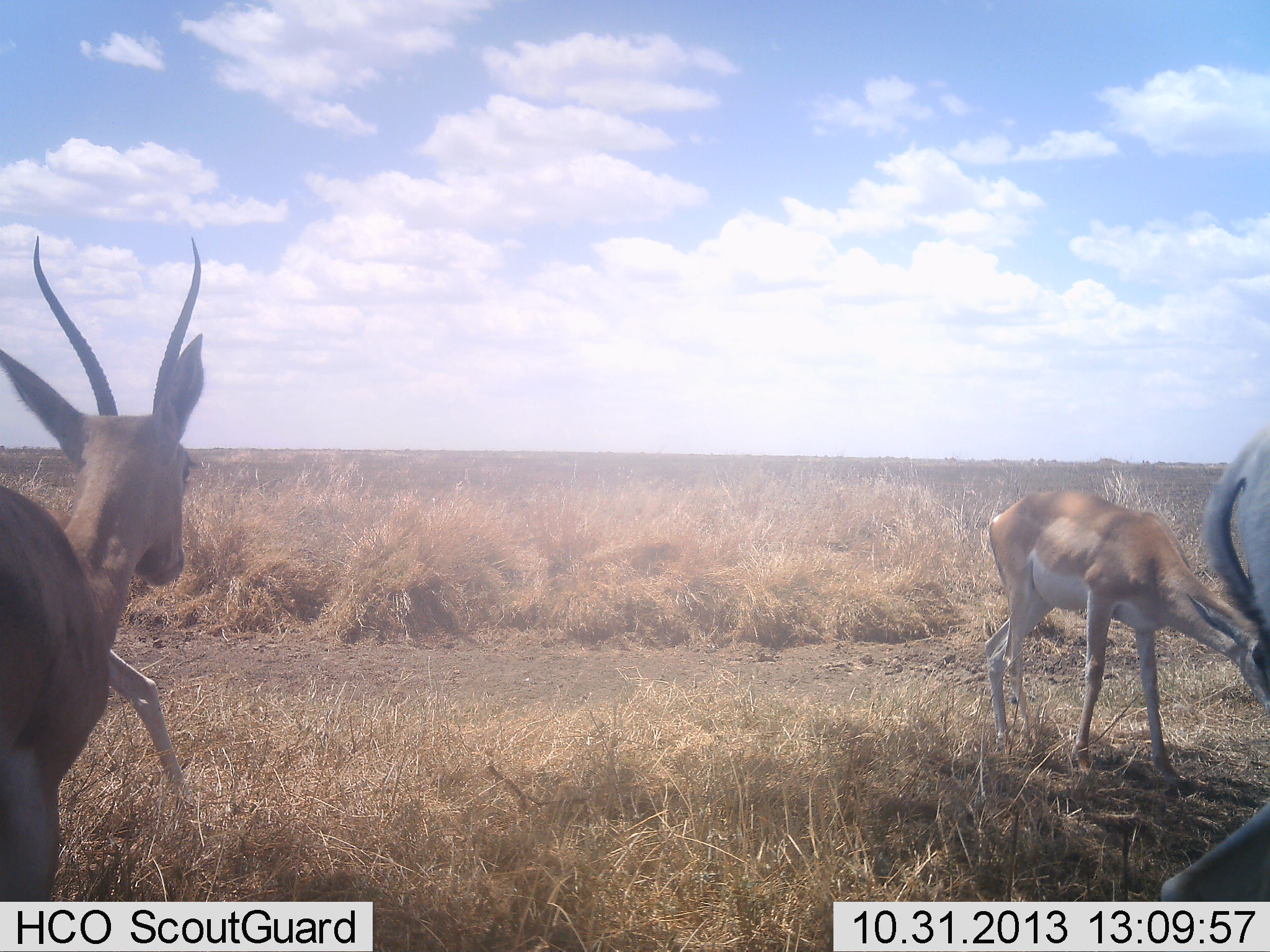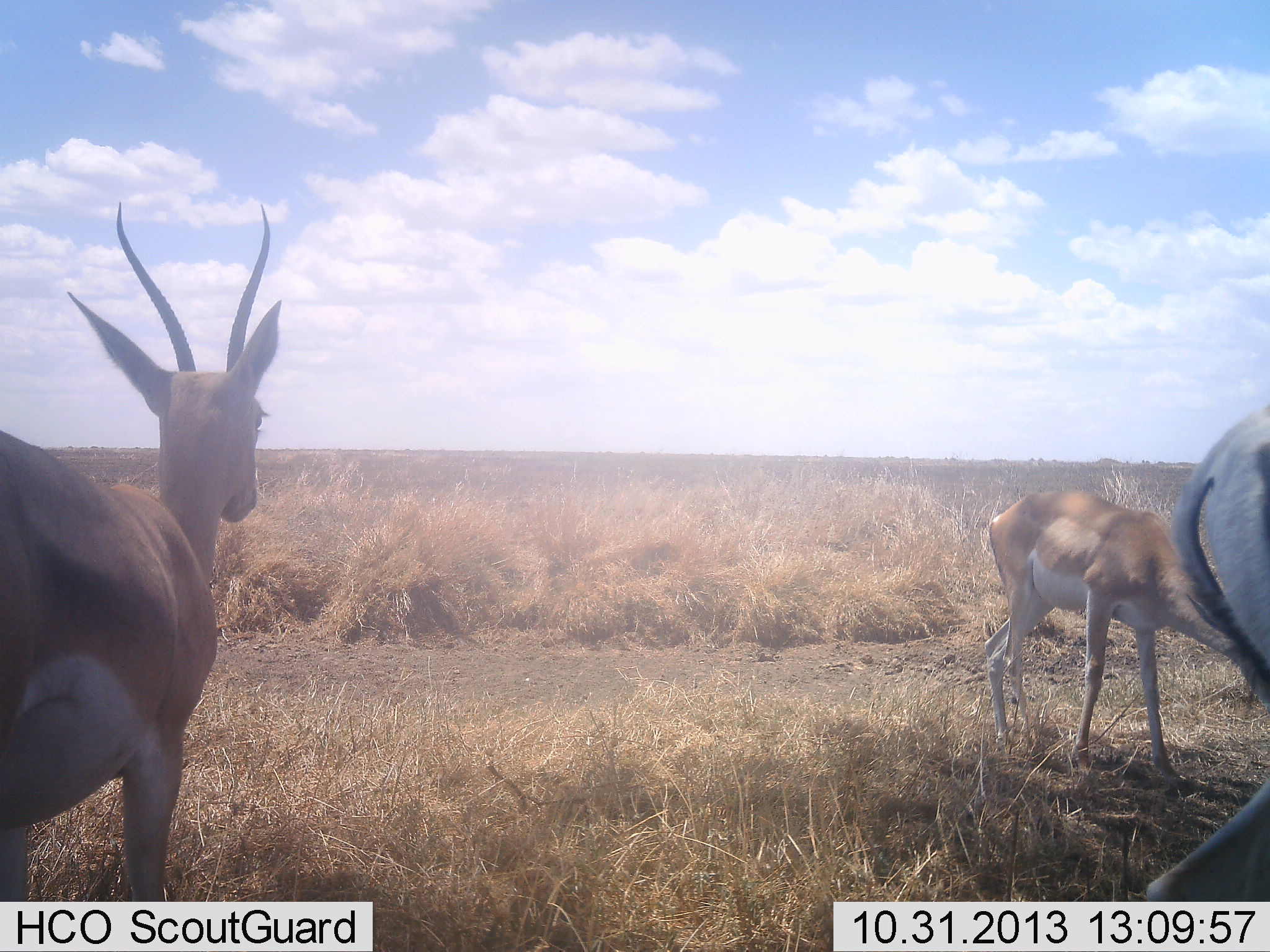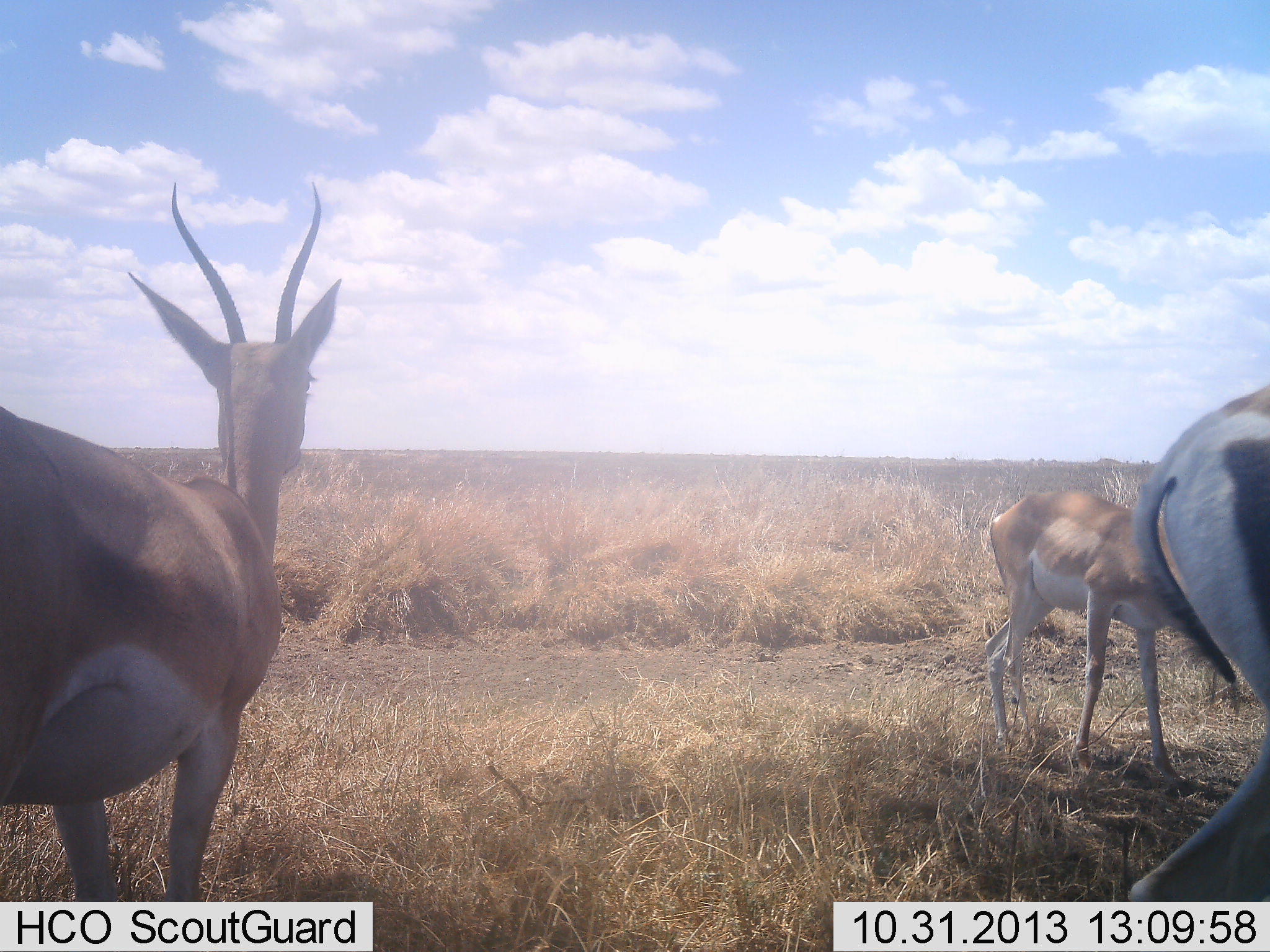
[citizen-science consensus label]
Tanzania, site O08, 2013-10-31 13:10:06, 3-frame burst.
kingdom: Animalia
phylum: Chordata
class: Mammalia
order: Artiodactyla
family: Bovidae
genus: Nanger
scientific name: Nanger granti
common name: grant's gazelle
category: gazellegrants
Gazellegrants (grant's gazelle) (Nanger granti), count 3. Behavior (volunteer vote fractions): standing 61%, resting 0%, moving 50%, interacting 6%. Young present (vote fraction): 6%. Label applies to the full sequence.